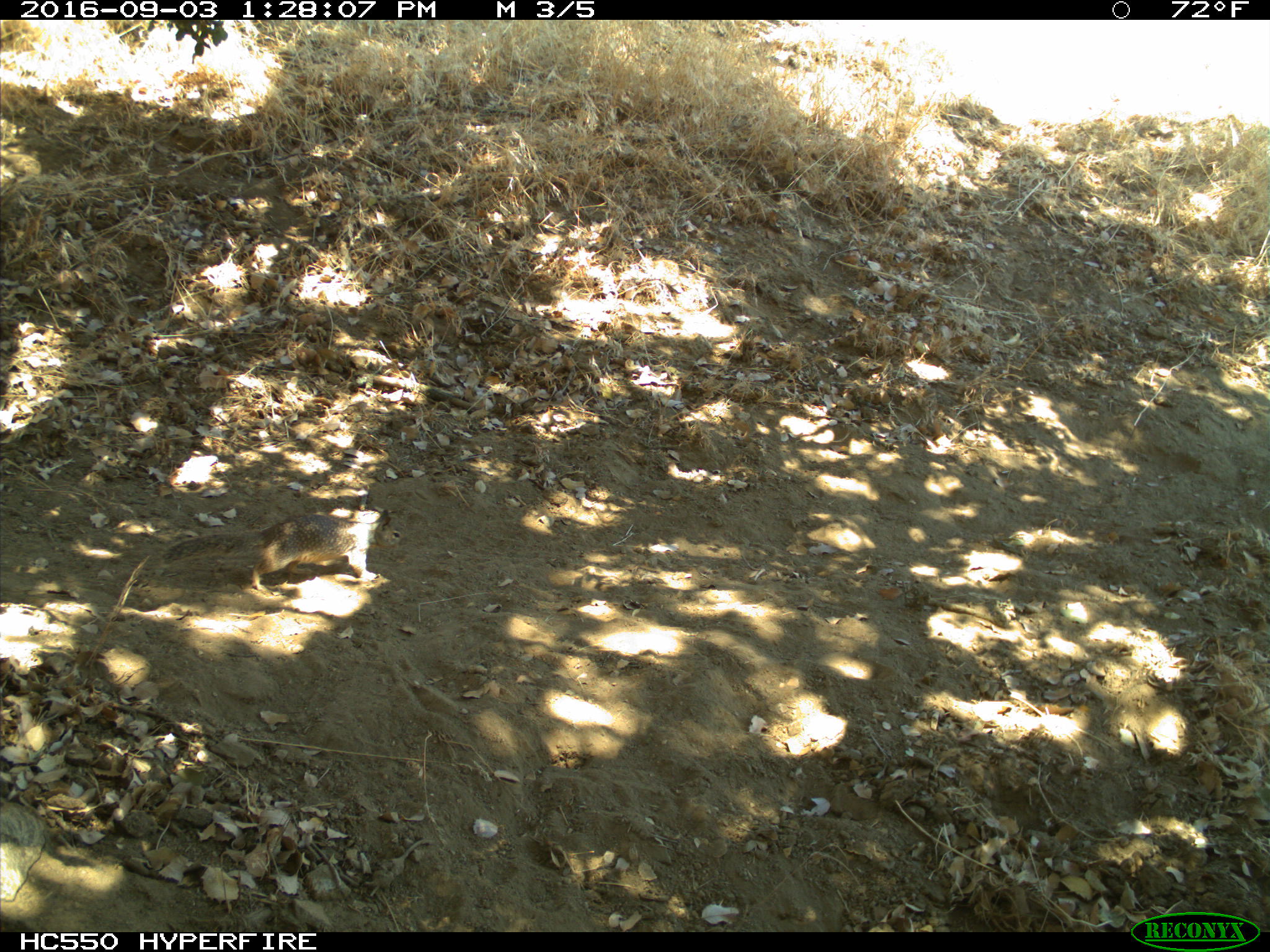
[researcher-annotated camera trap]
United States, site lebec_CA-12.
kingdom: Animalia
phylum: Chordata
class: Mammalia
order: Rodentia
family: Sciuridae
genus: Otospermophilus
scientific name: Otospermophilus beecheyi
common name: california ground squirrel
Otospermophilus beecheyi (california ground squirrel).